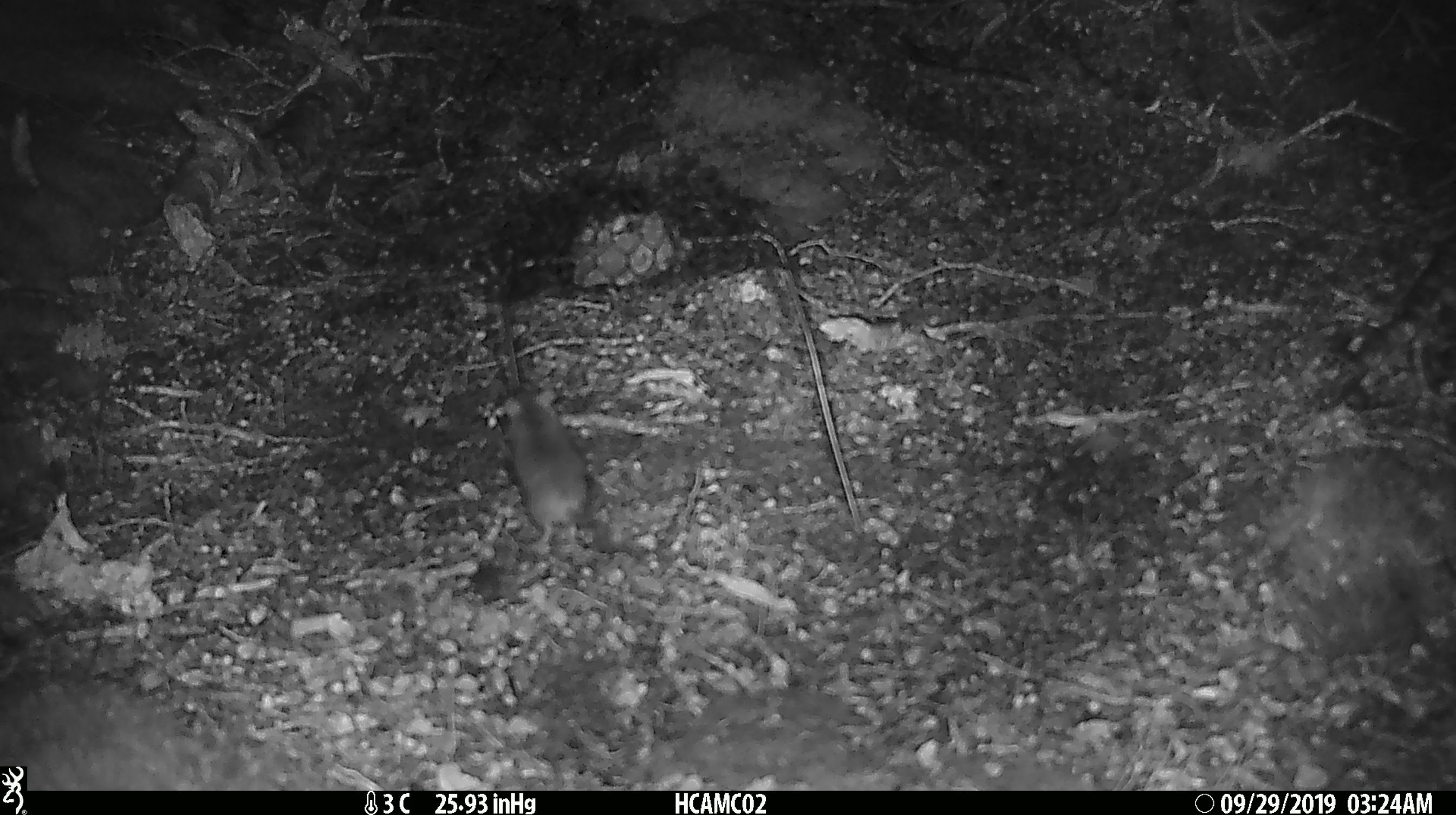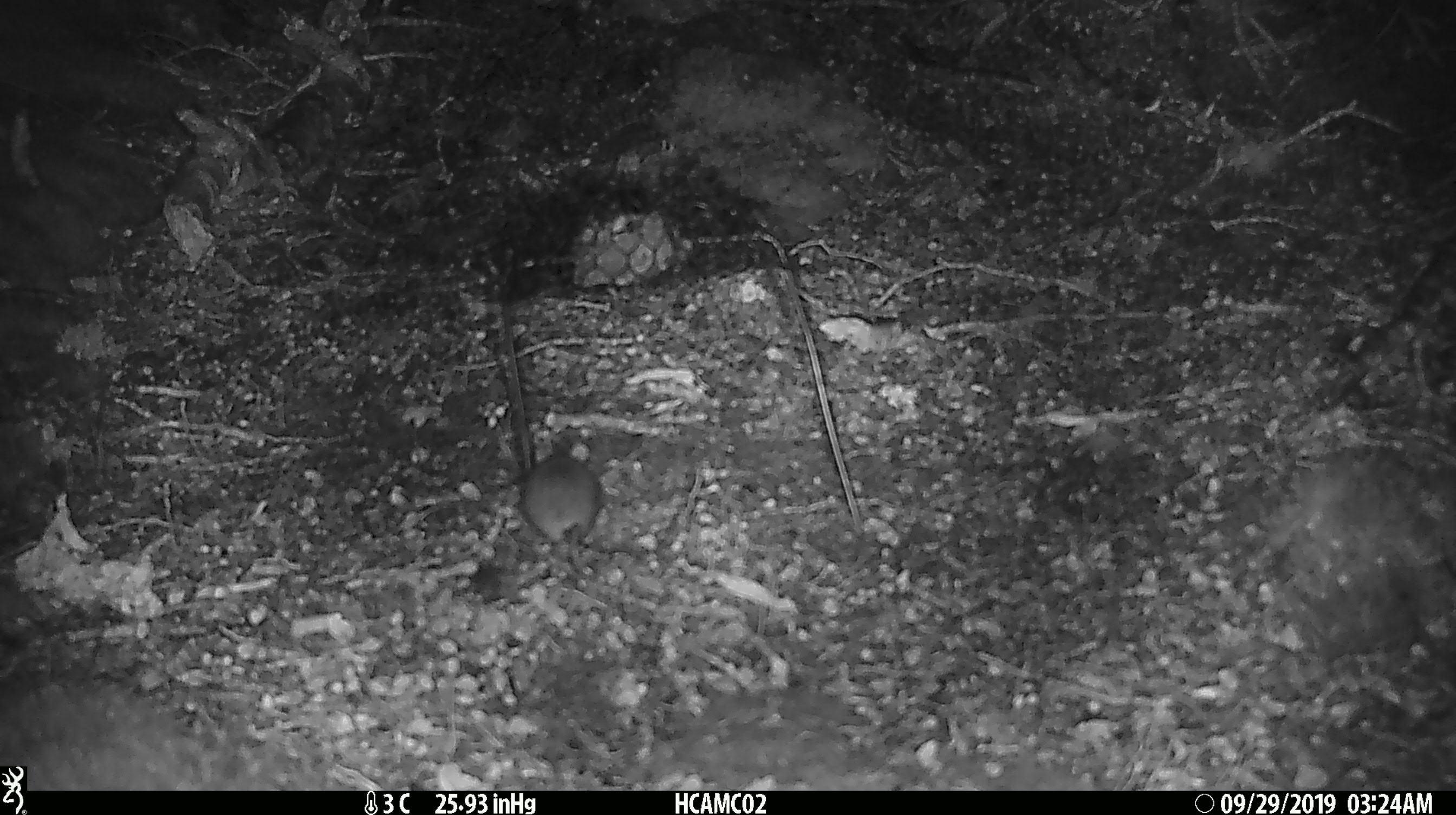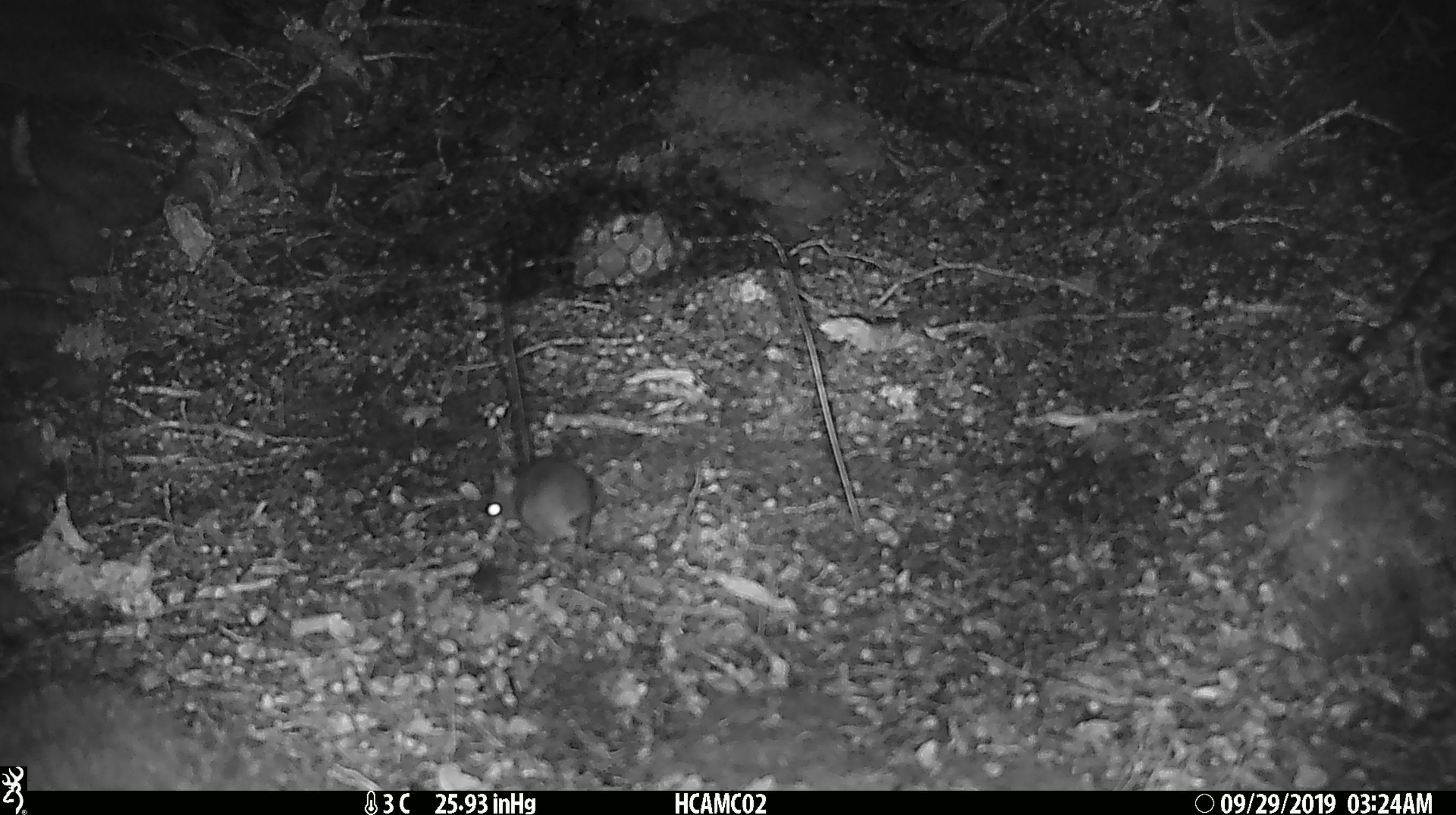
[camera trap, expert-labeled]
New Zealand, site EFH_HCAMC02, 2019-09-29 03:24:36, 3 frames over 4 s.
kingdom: Animalia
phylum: Chordata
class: Mammalia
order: Rodentia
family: Muridae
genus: Mus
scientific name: Mus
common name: mouse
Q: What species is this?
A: Mouse (Mus).